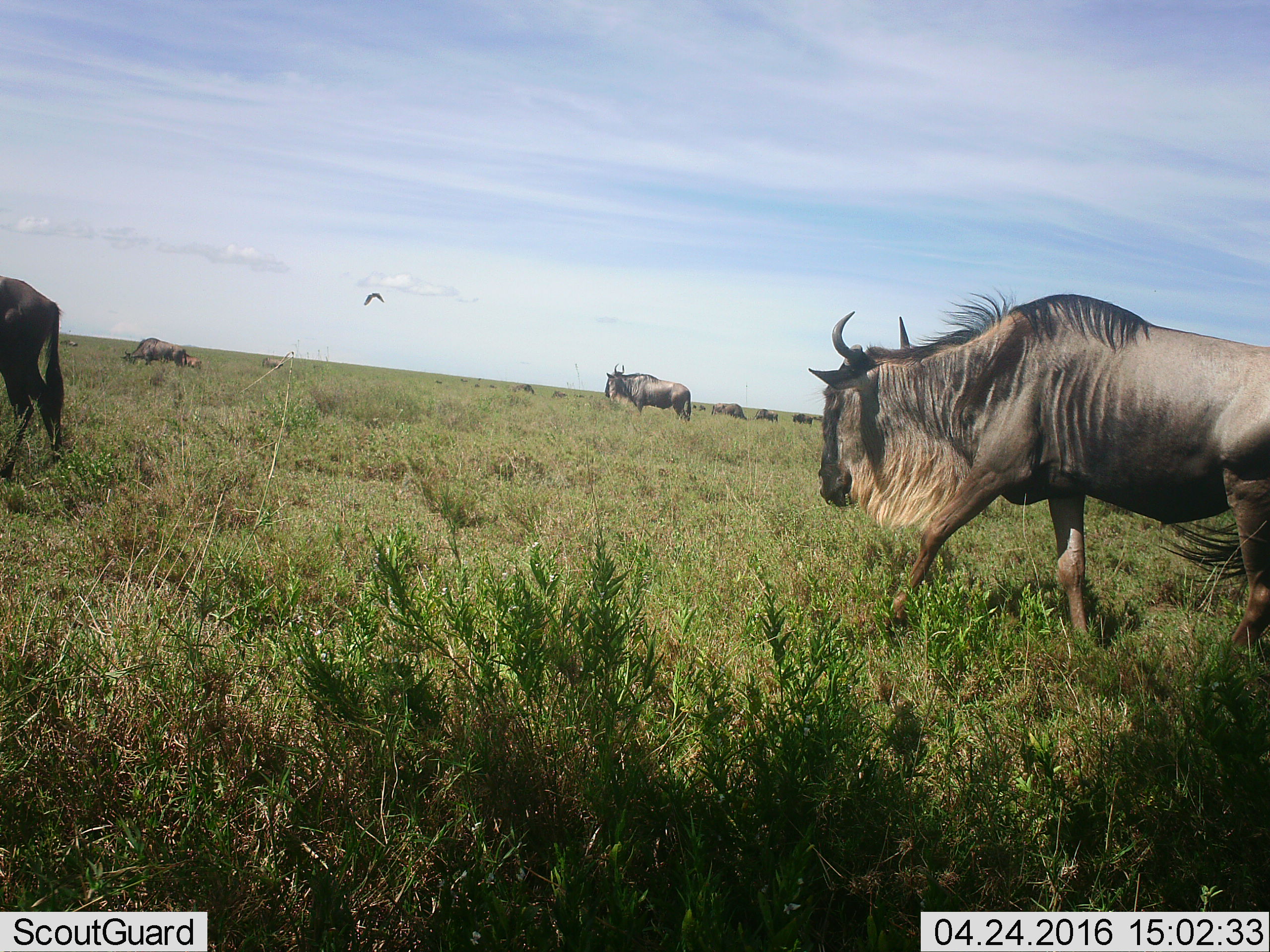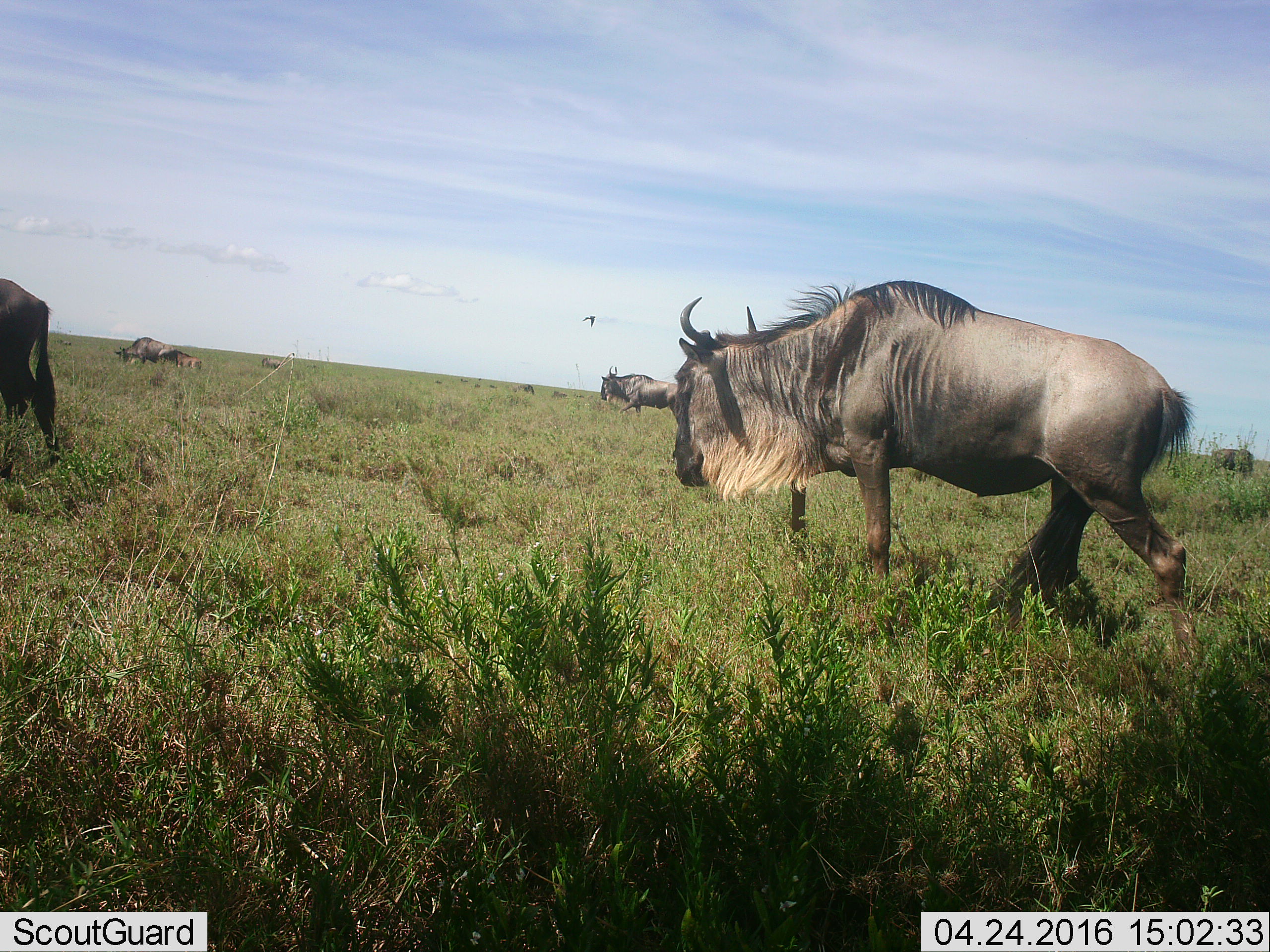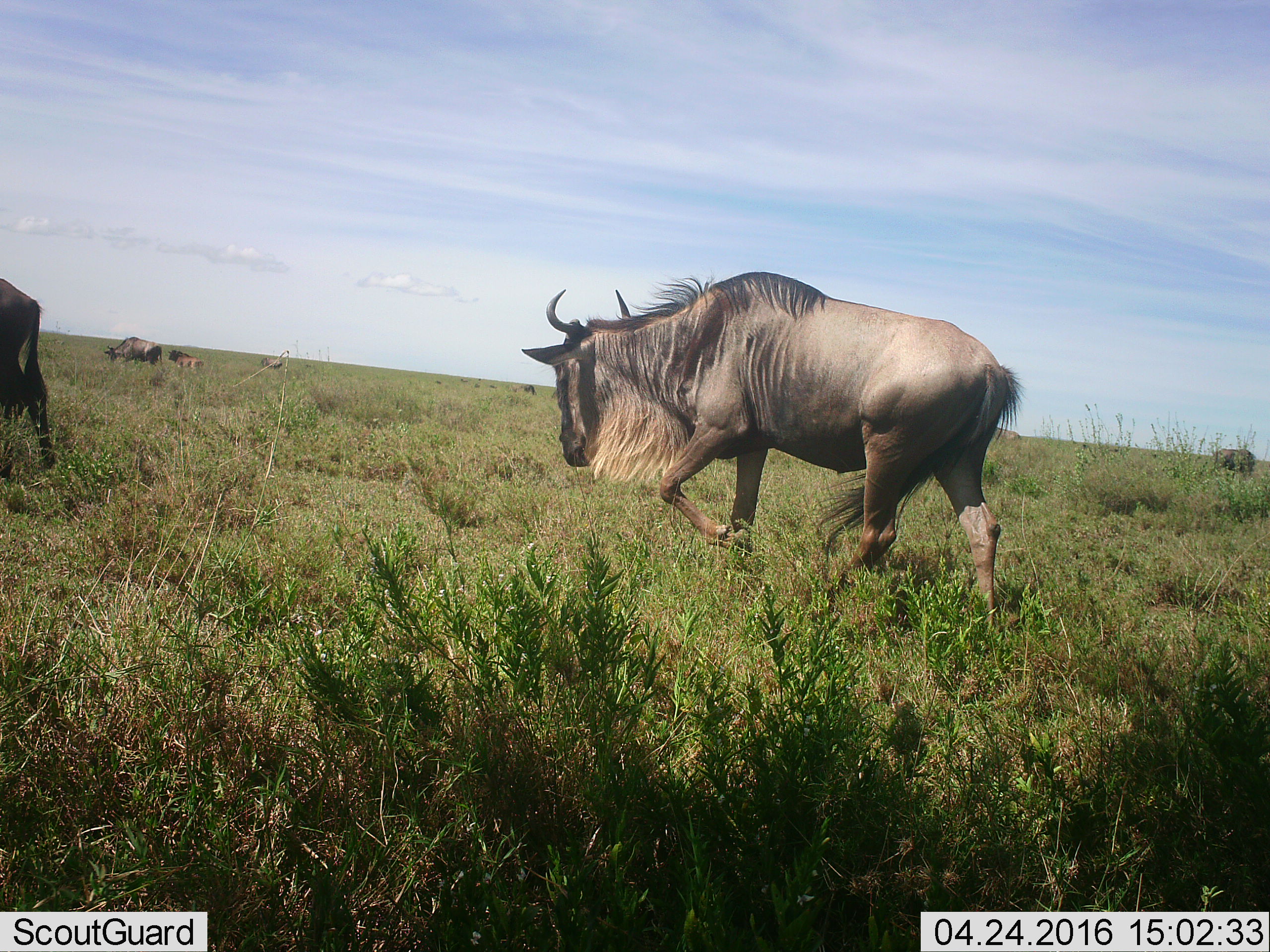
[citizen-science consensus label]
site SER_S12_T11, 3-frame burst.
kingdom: Animalia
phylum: Chordata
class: Mammalia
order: Artiodactyla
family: Bovidae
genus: Connochaetes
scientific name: Connochaetes taurinus taurinus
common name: blue wildebeest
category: wildebeestblue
Wildebeestblue (blue wildebeest) (Connochaetes taurinus taurinus), count 11-50. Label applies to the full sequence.